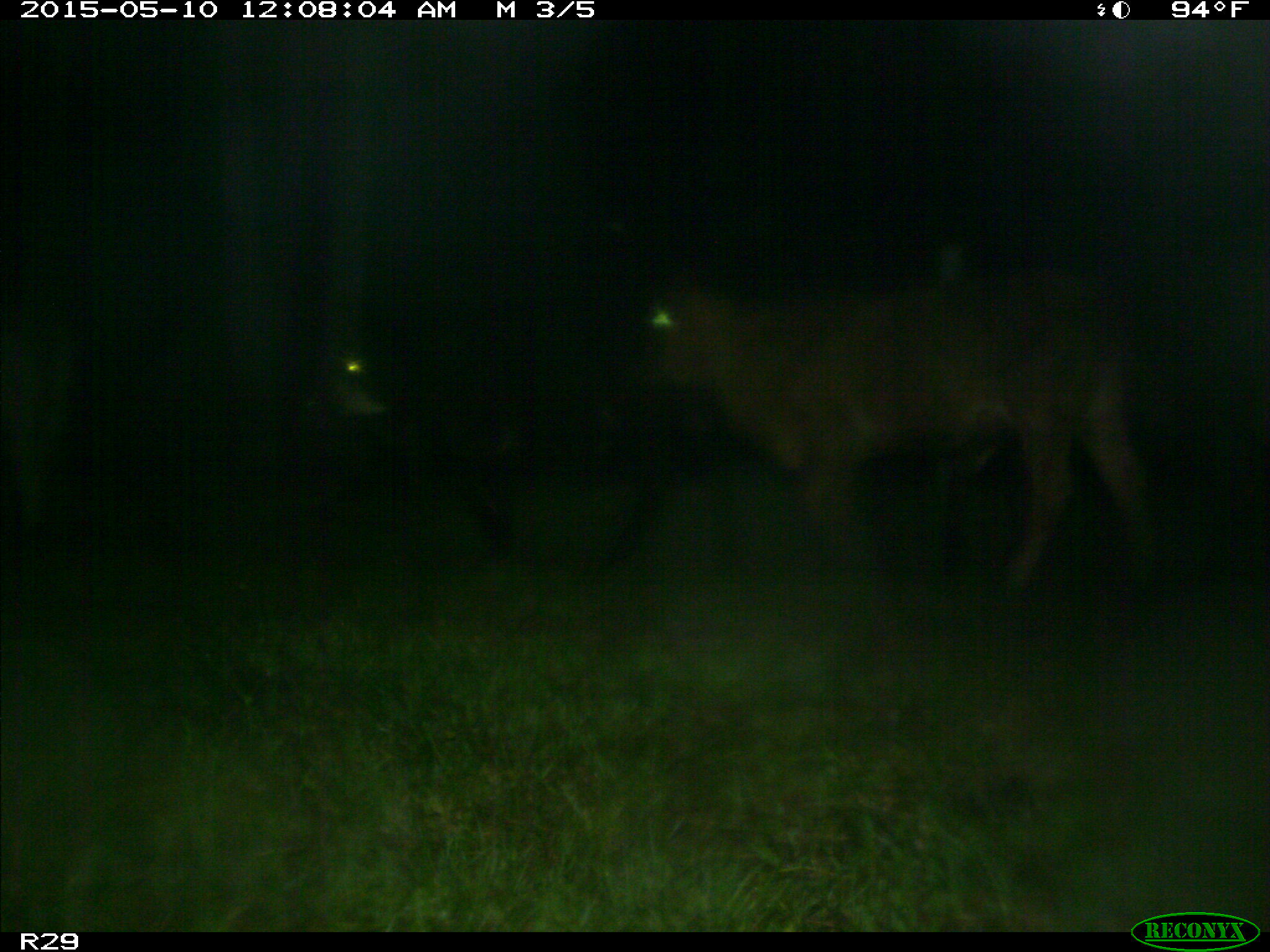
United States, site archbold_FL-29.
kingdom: Animalia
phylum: Chordata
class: Mammalia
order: Artiodactyla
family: Bovidae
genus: Bos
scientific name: Bos taurus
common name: domestic cow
Bos taurus (domestic cow).